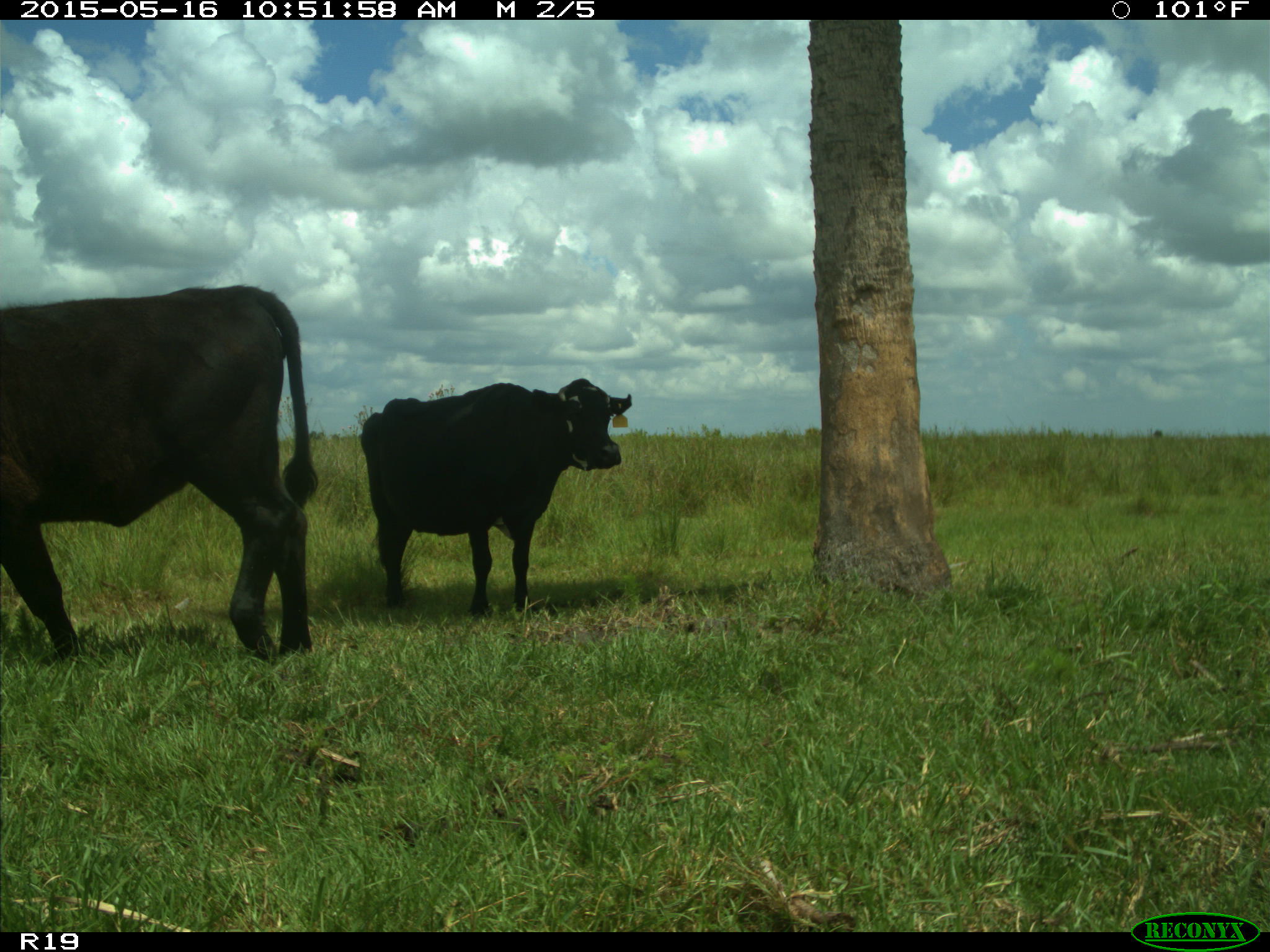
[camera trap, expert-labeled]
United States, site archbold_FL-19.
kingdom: Animalia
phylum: Chordata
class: Mammalia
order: Artiodactyla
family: Bovidae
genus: Bos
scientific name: Bos taurus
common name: domestic cow